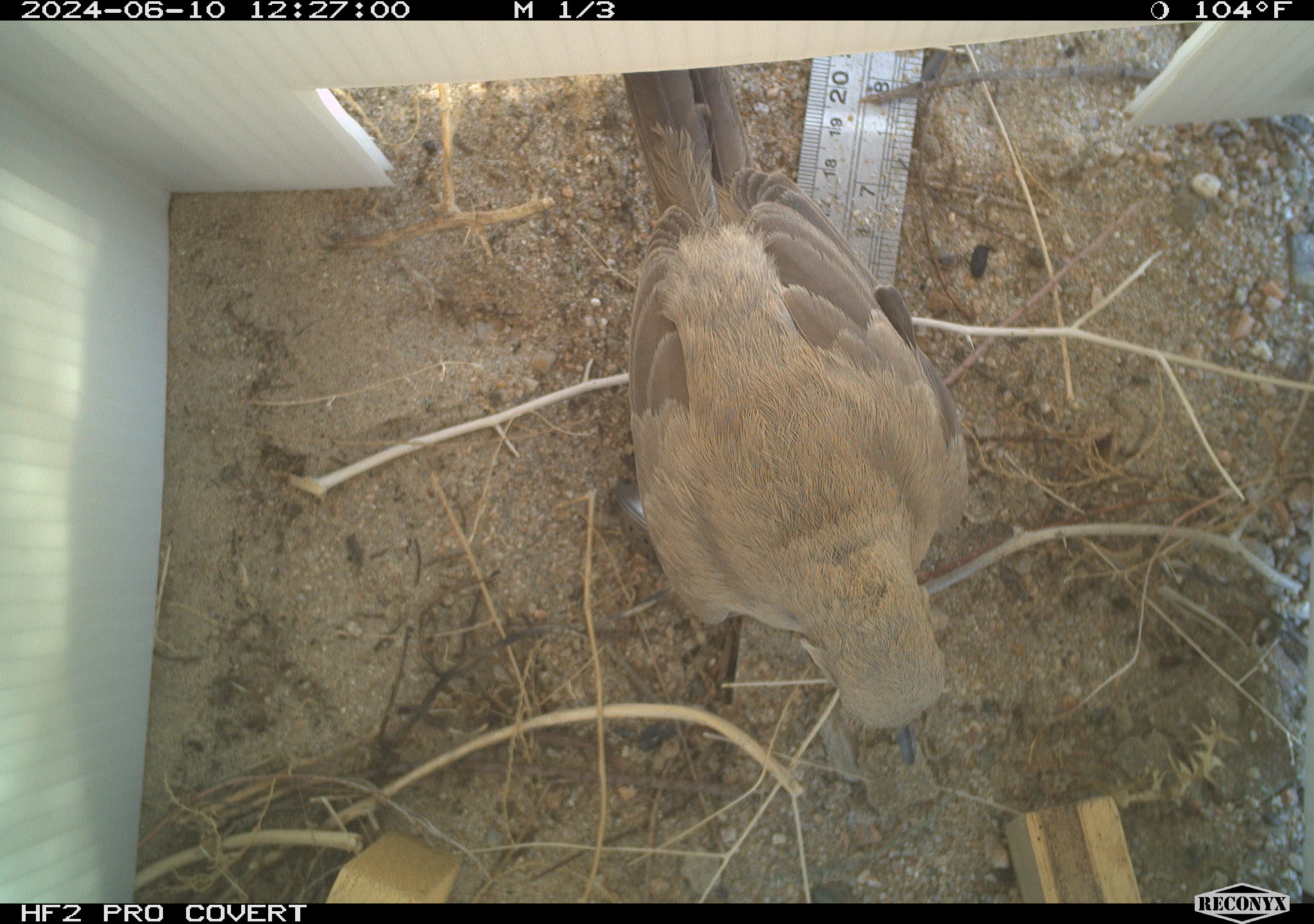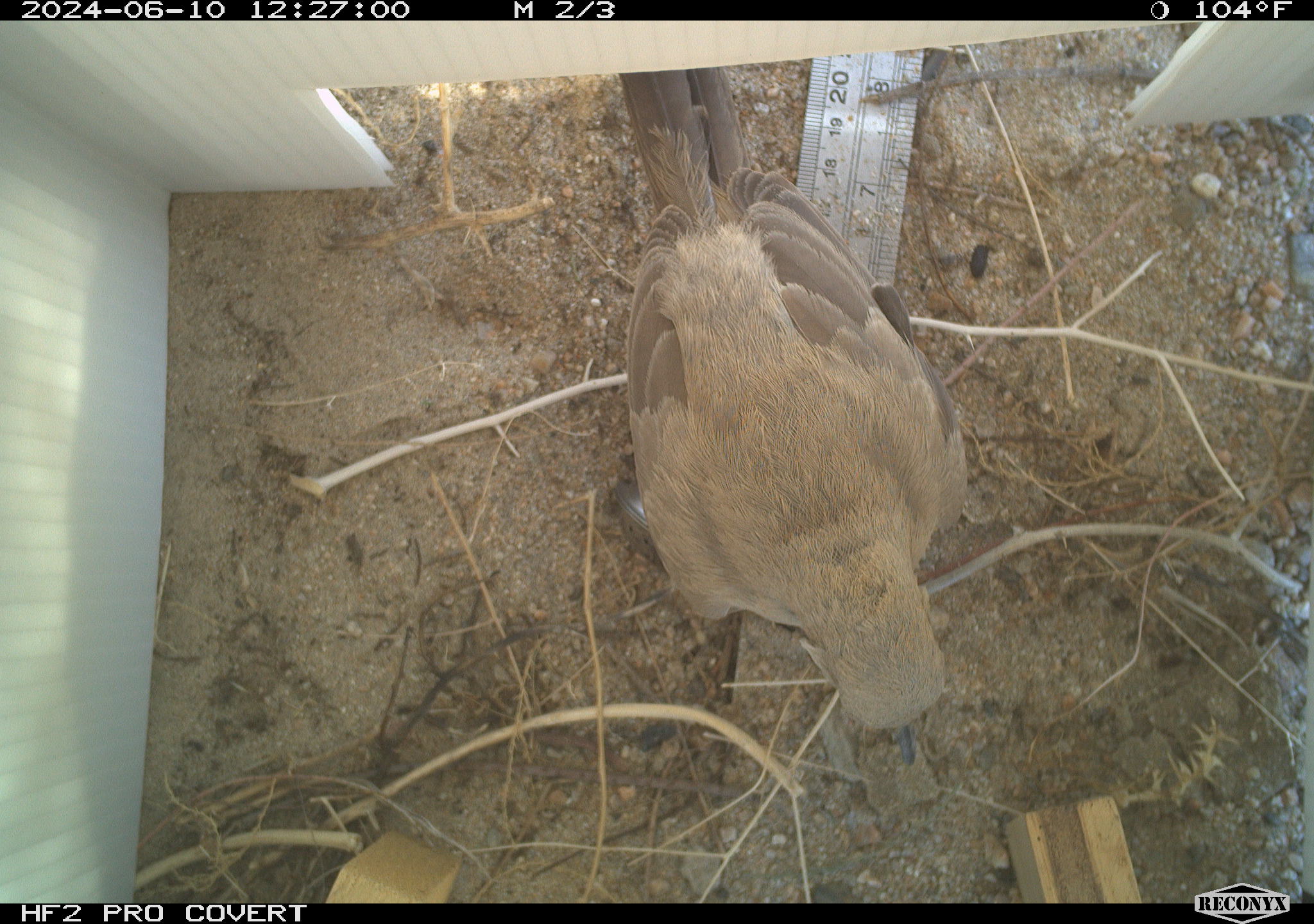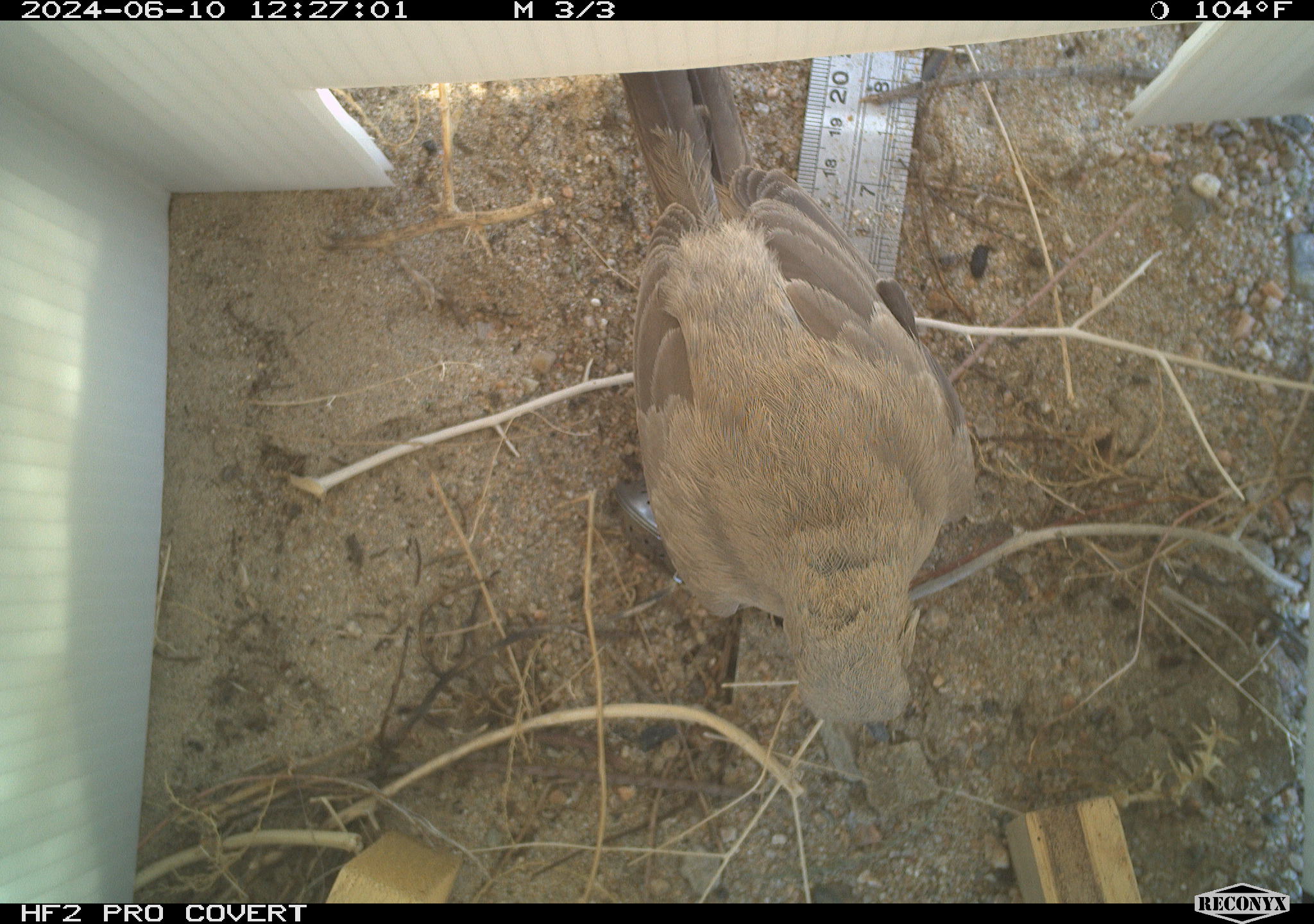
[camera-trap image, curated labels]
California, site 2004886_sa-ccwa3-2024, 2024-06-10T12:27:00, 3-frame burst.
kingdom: Animalia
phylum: Chordata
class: Aves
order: Passeriformes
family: Mimidae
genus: Toxostoma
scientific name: Toxostoma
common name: typical thrashers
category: toxostoma species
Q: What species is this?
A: Toxostoma species (typical thrashers) (Toxostoma).